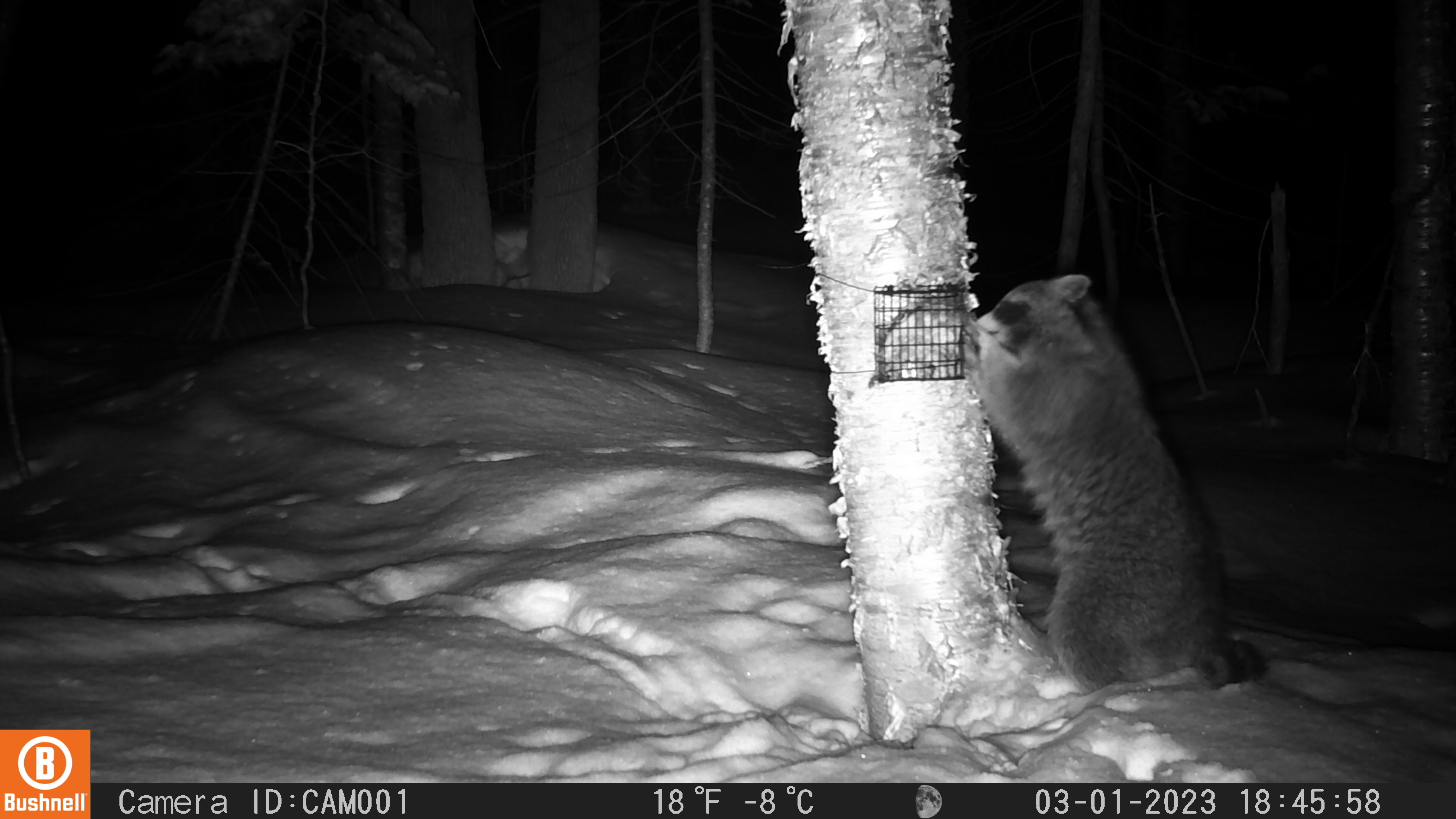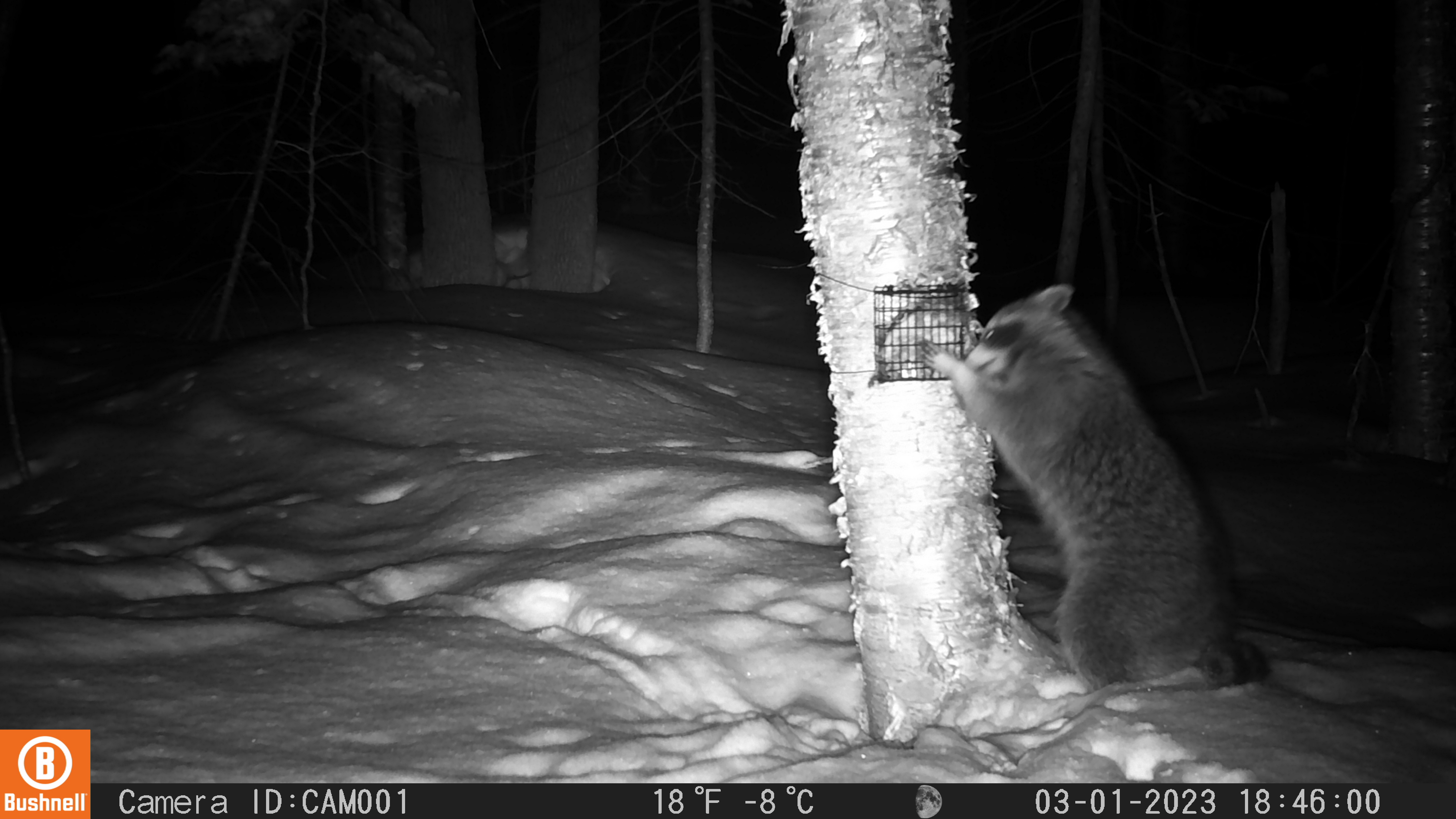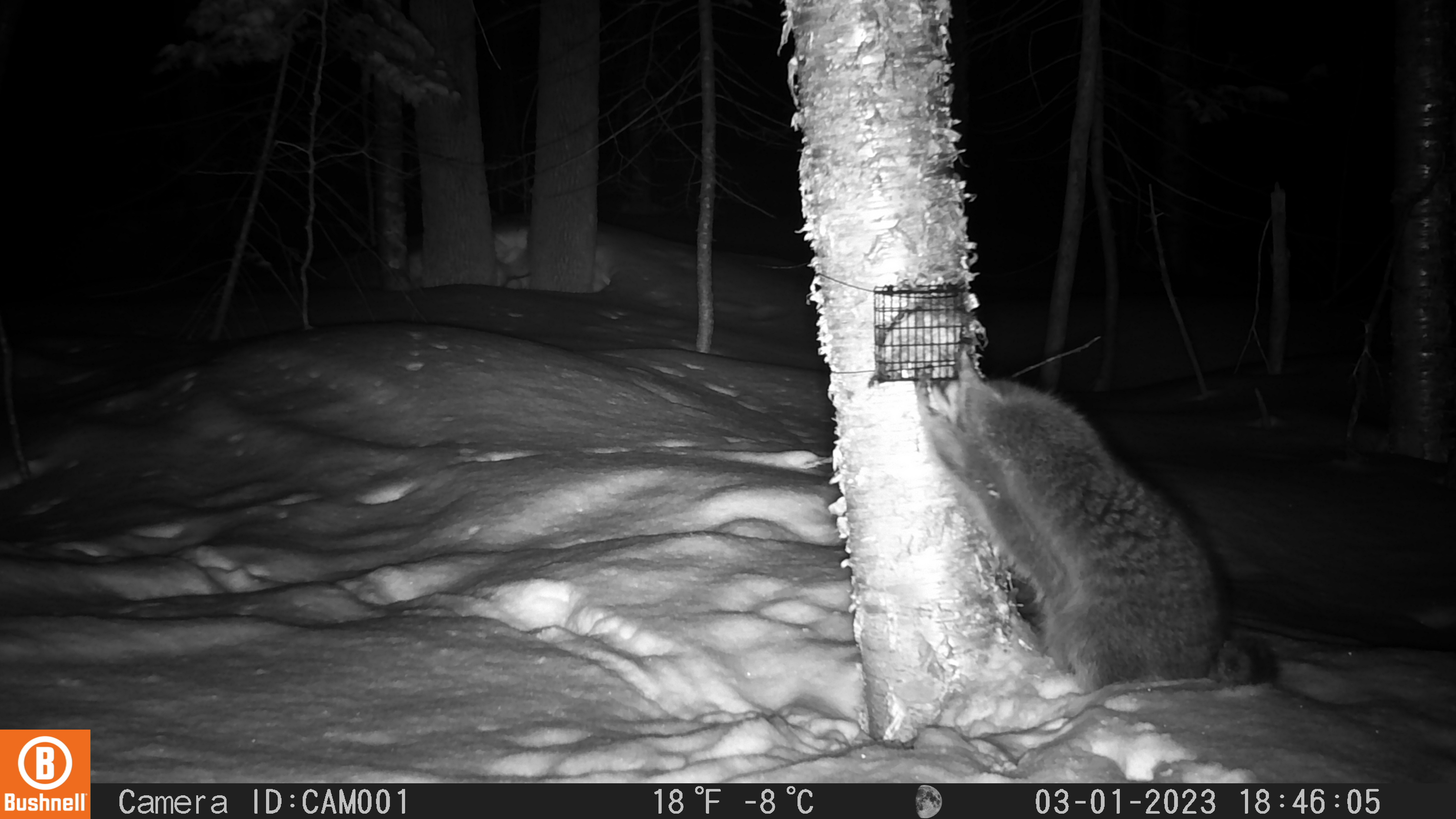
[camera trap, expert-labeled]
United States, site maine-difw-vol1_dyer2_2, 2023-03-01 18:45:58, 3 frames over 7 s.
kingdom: Animalia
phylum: Chordata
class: Mammalia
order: Carnivora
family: Procyonidae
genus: Procyon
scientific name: Procyon lotor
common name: raccoon